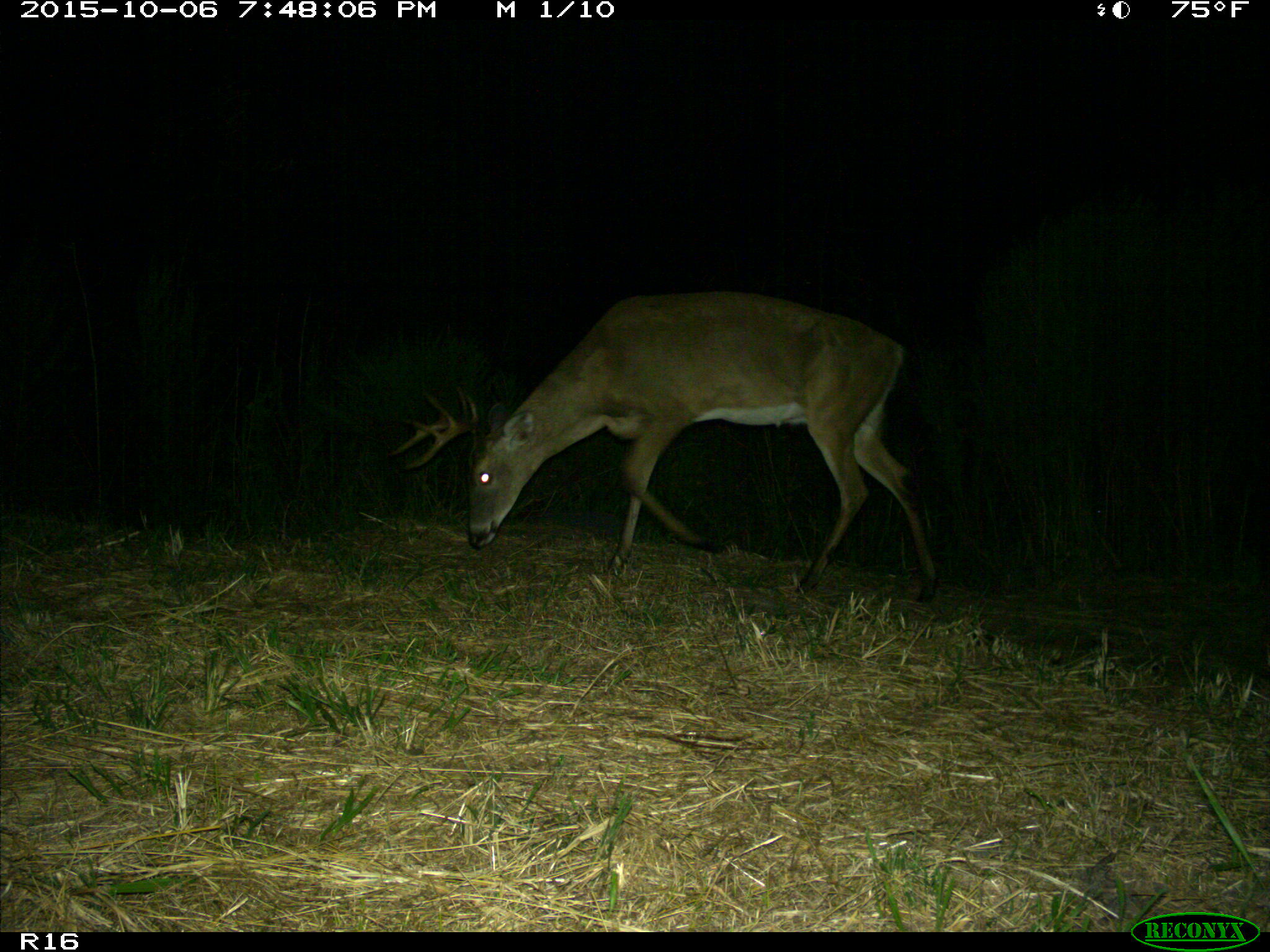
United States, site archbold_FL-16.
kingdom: Animalia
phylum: Chordata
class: Mammalia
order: Artiodactyla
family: Cervidae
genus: Odocoileus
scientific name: Odocoileus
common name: deer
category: unidentified deer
Unidentified deer (deer) (Odocoileus).